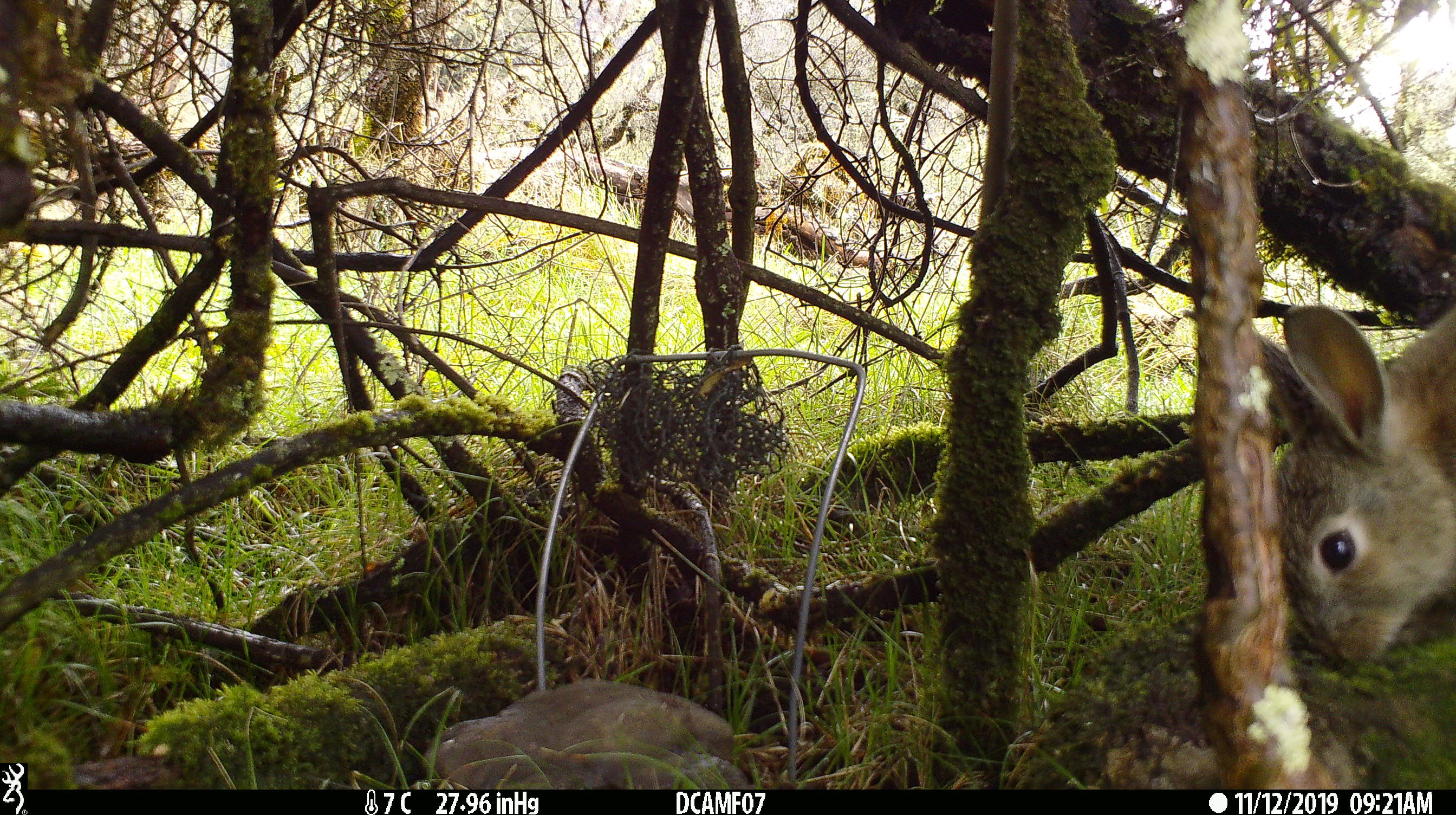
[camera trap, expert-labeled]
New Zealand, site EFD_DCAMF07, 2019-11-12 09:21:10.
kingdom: Animalia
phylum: Chordata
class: Mammalia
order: Lagomorpha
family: Leporidae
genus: Oryctolagus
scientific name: Oryctolagus cuniculus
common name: european rabbit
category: rabbit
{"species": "rabbit (european rabbit) (Oryctolagus cuniculus)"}